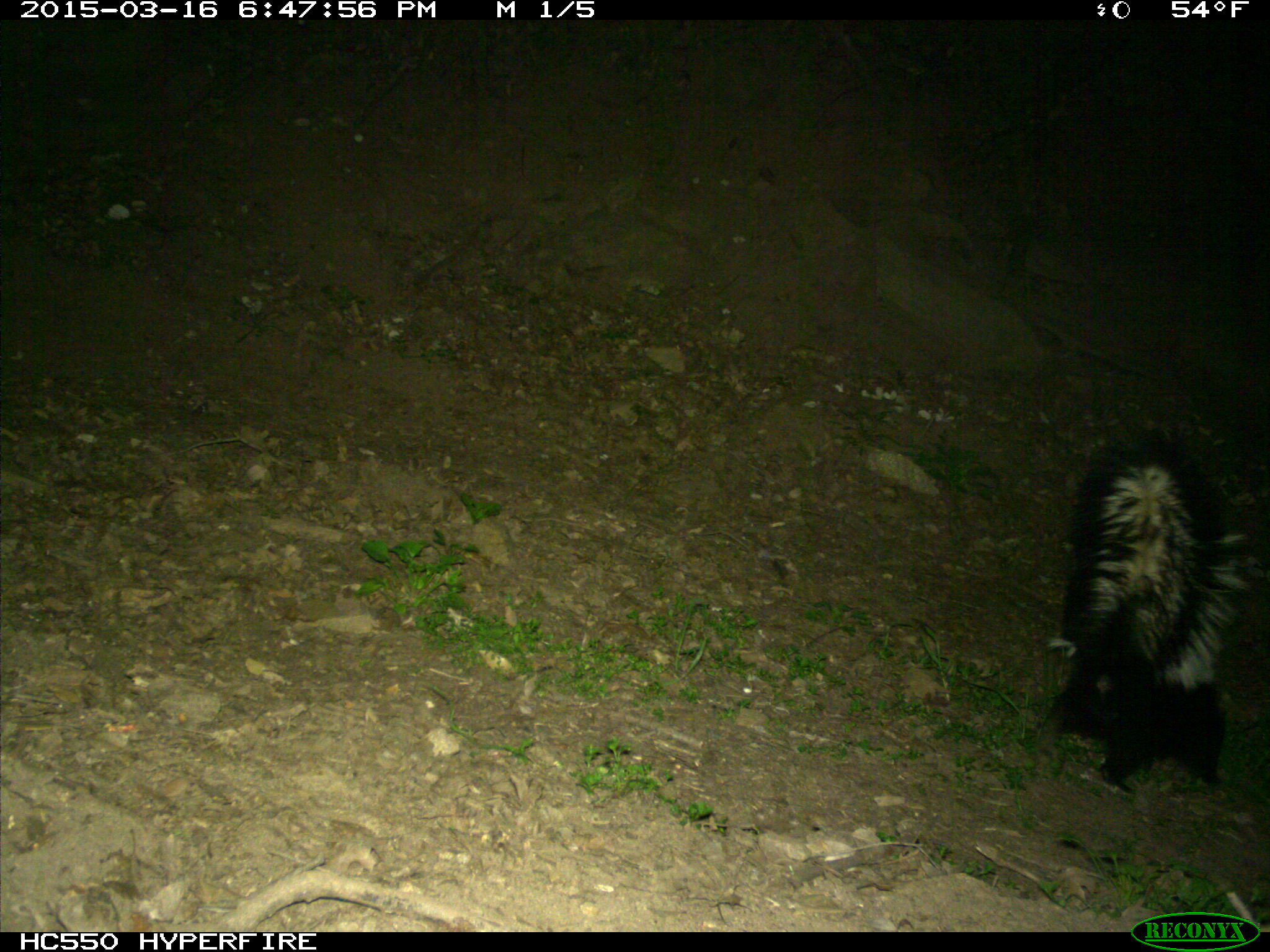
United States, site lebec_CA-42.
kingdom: Animalia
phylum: Chordata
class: Mammalia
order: Carnivora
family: Mephitidae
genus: Mephitis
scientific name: Mephitis mephitis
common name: striped skunk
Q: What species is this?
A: Mephitis mephitis (striped skunk).